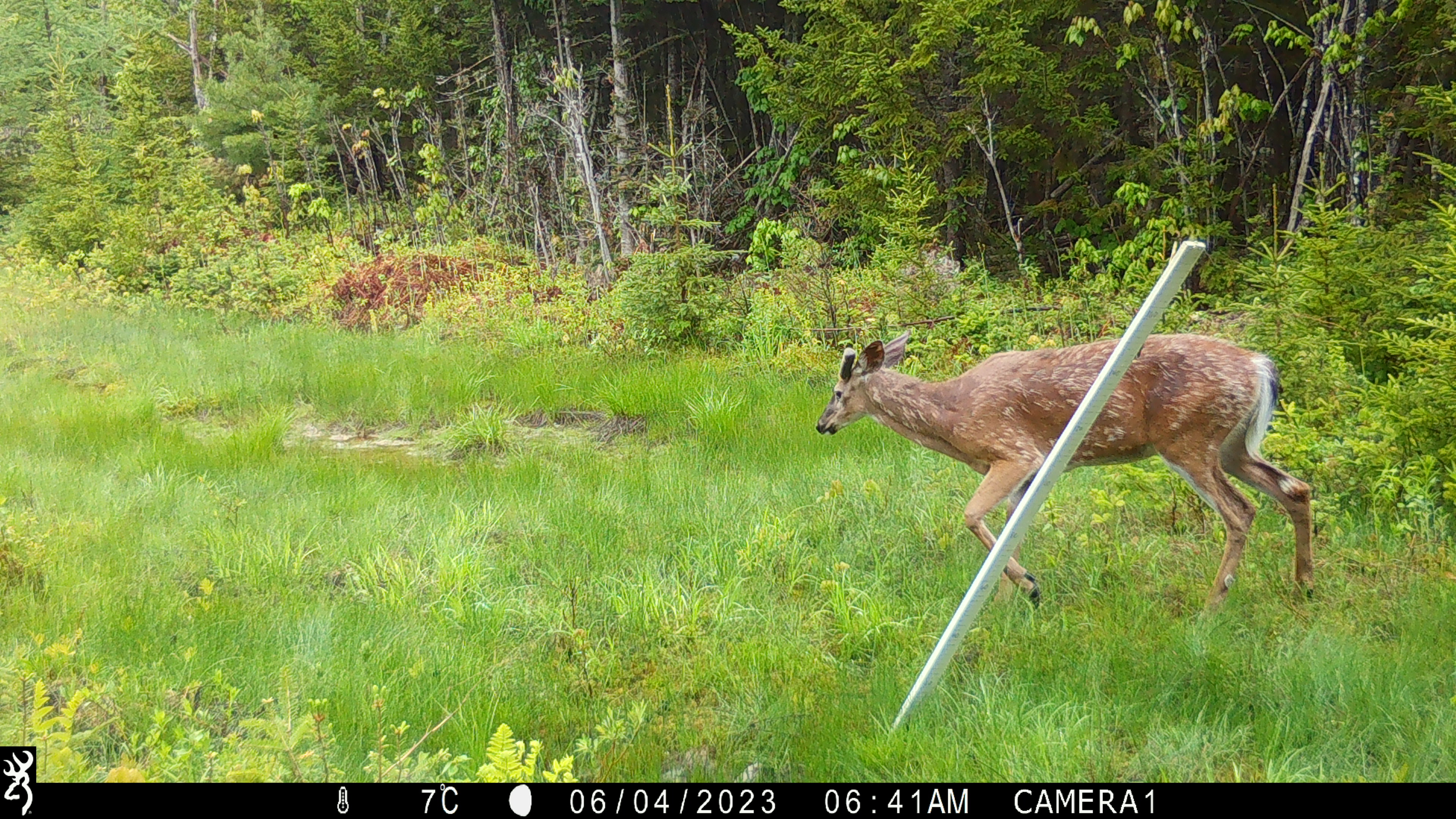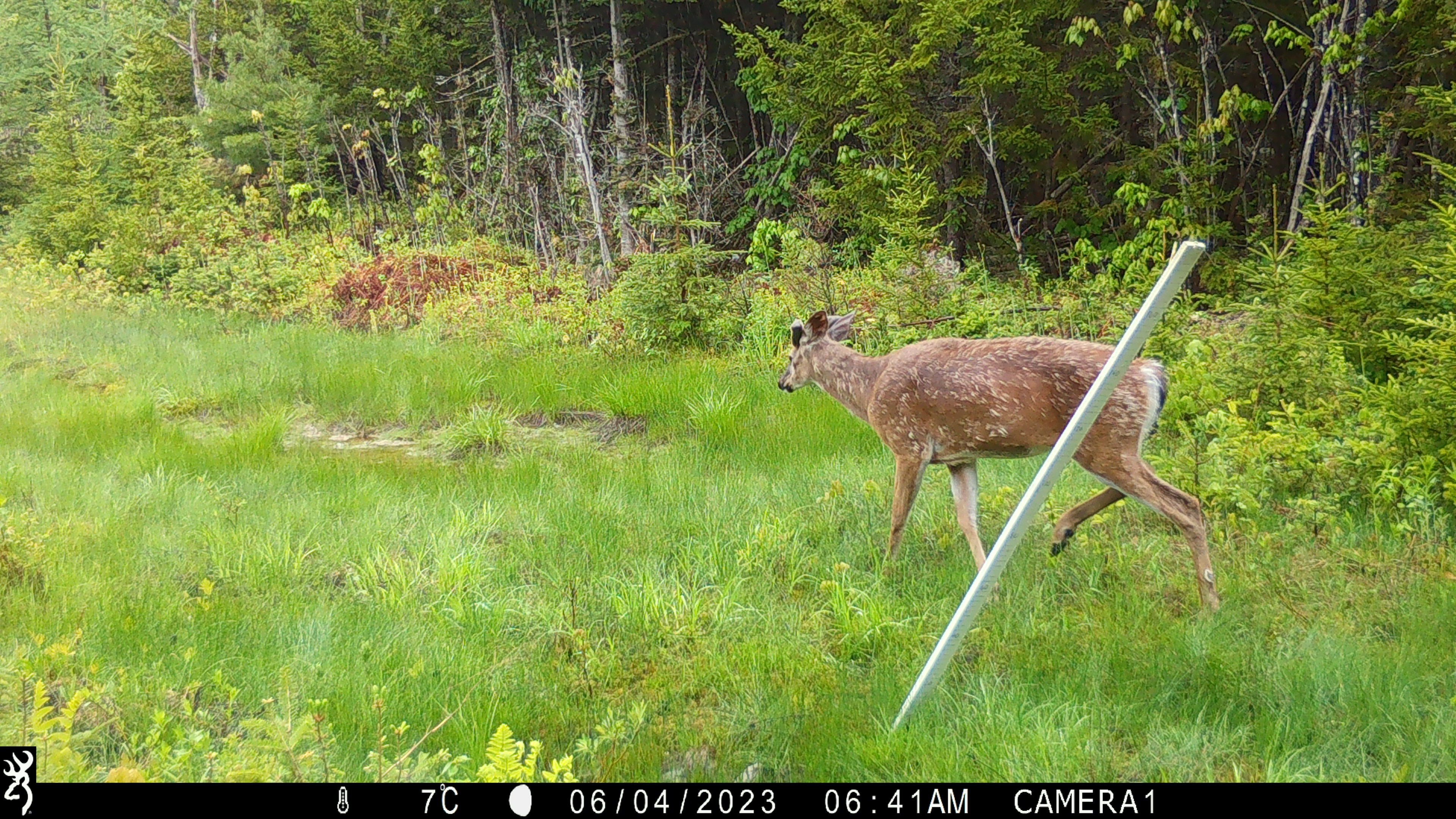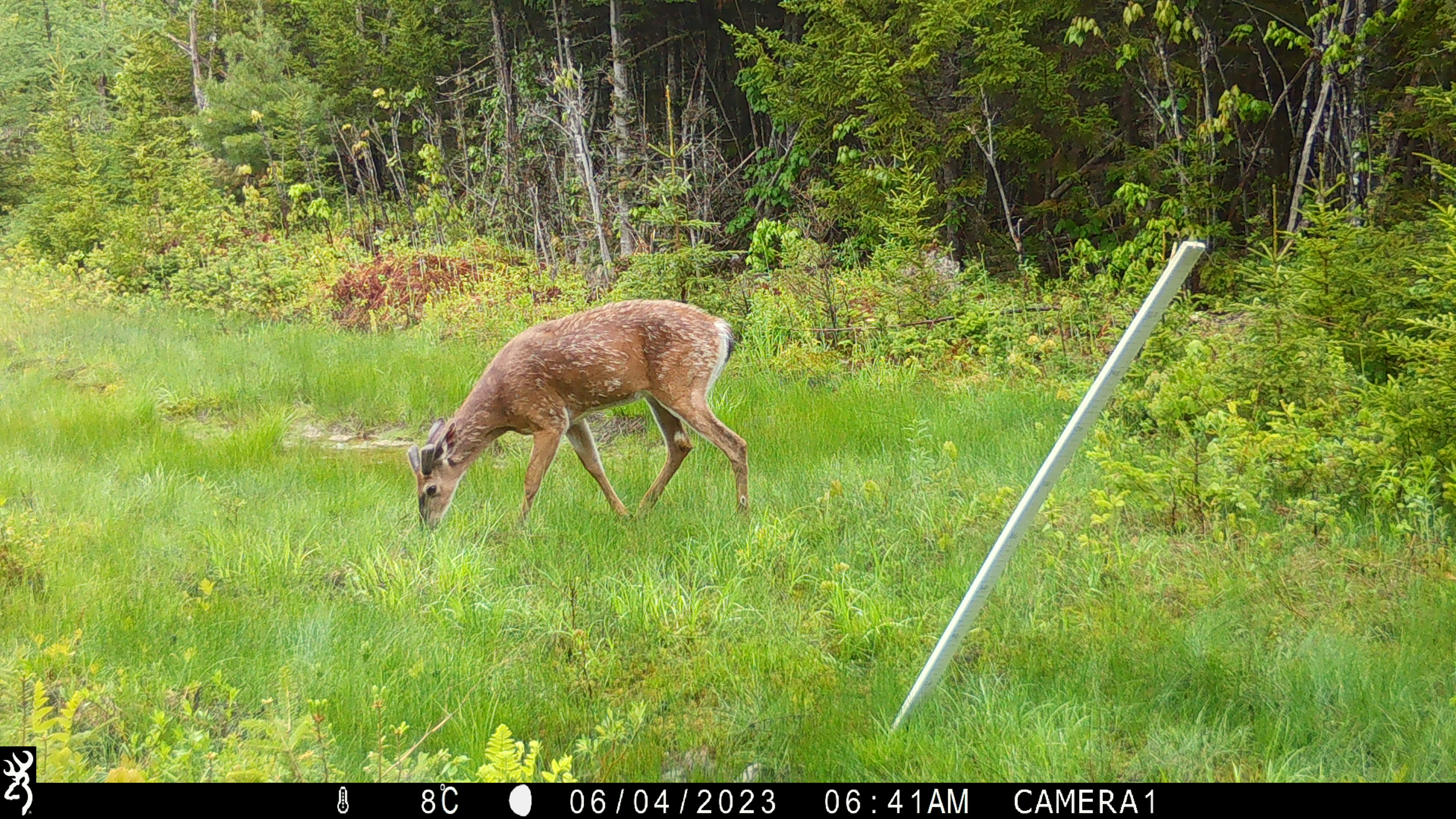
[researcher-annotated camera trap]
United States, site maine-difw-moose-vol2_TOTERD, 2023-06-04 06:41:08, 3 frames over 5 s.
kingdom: Animalia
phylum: Chordata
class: Mammalia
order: Artiodactyla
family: Cervidae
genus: Odocoileus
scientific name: Odocoileus virginianus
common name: white-tailed deer